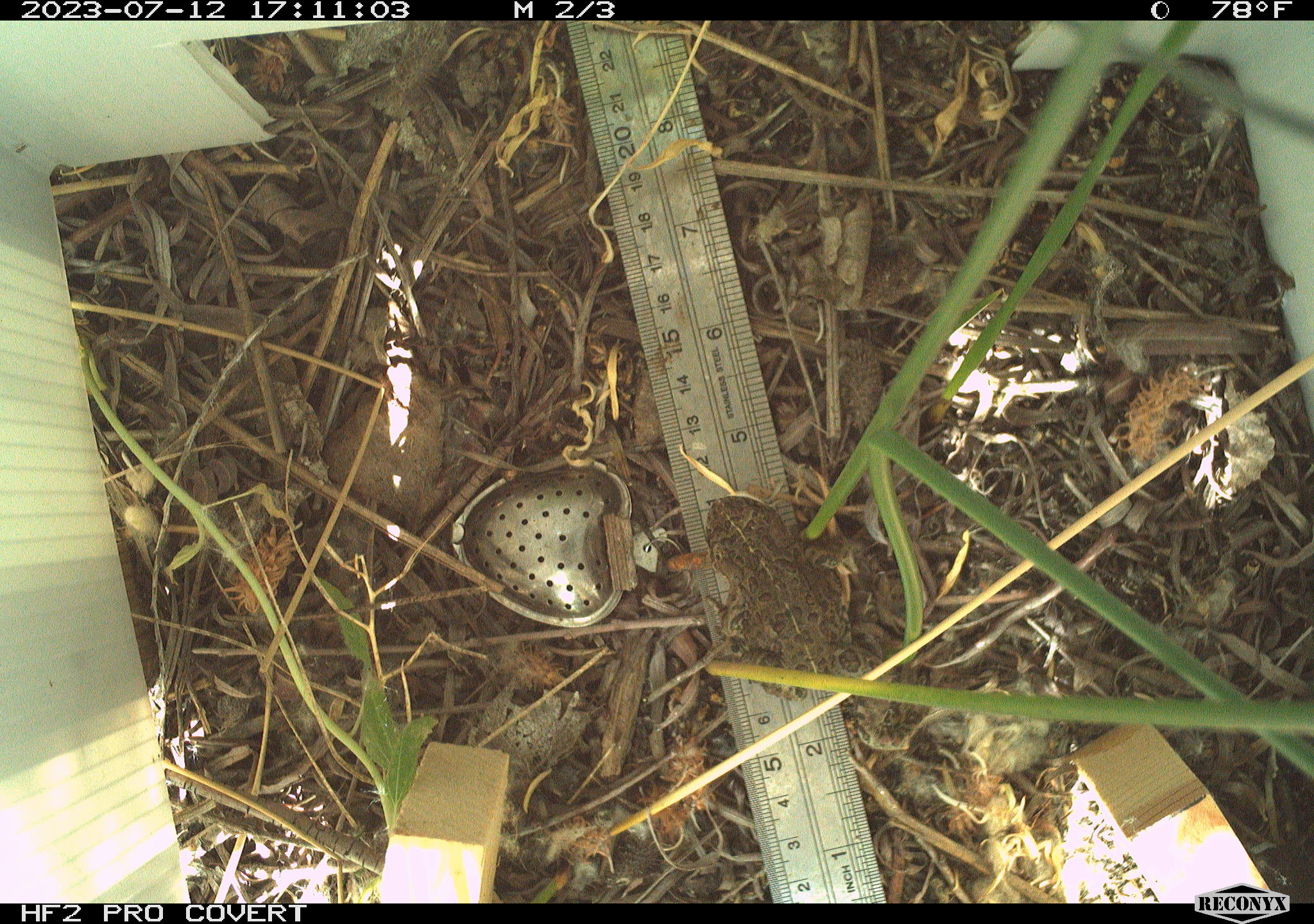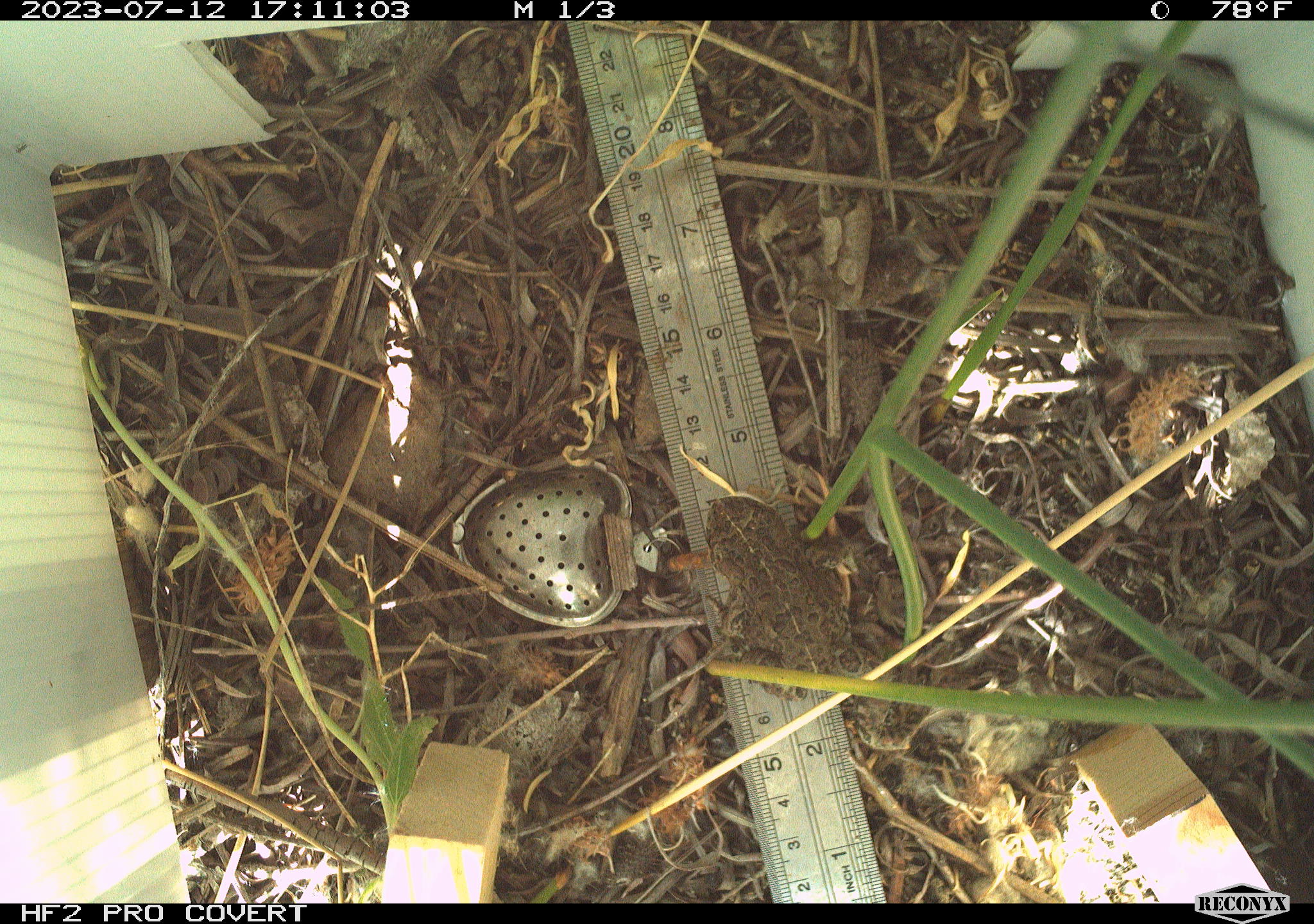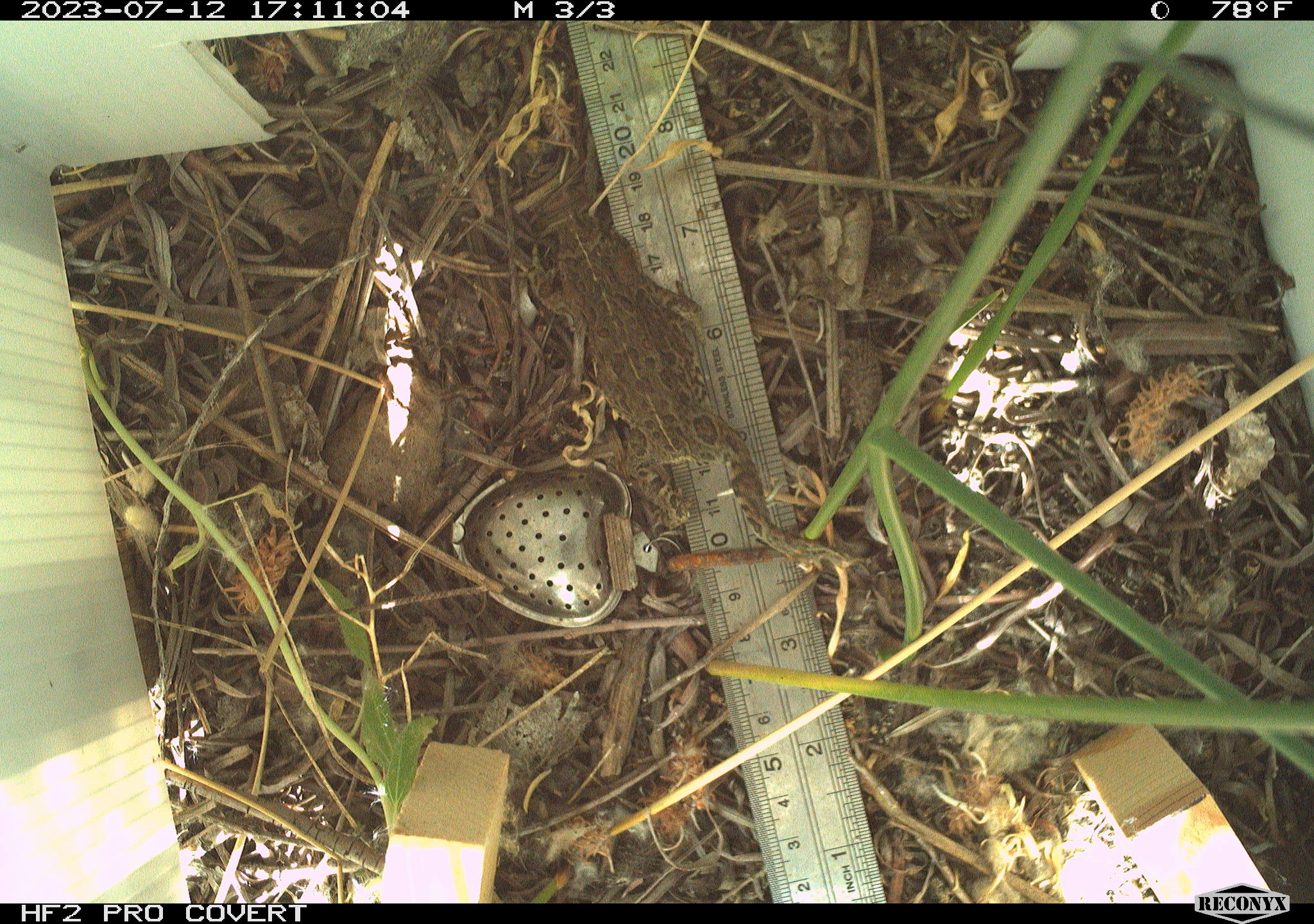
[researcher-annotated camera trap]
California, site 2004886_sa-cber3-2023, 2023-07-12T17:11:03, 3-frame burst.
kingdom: Animalia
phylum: Chordata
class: Amphibia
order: Anura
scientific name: Anura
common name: frogs